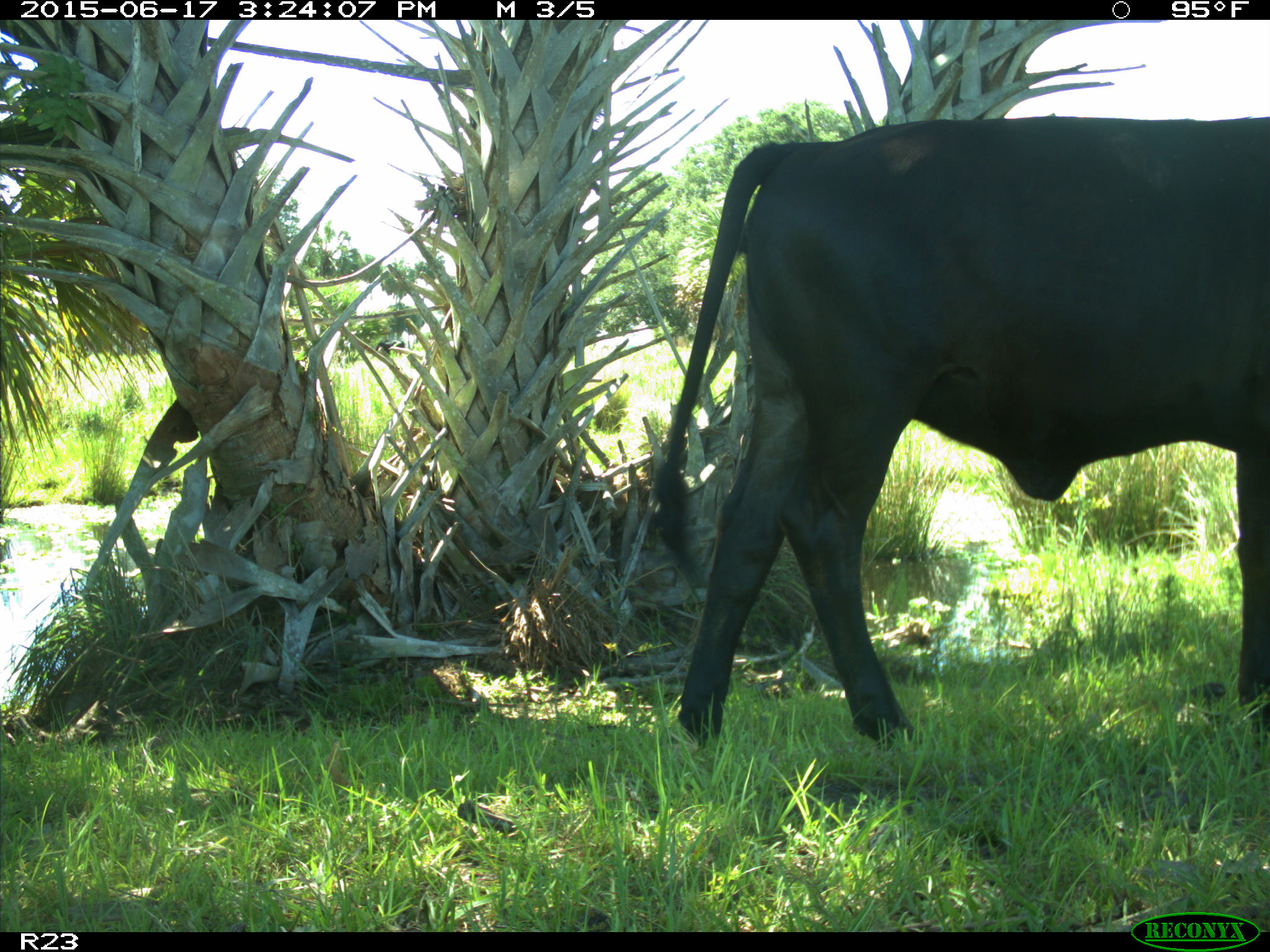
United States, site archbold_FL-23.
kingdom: Animalia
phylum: Chordata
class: Mammalia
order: Artiodactyla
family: Bovidae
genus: Bos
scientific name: Bos taurus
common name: domestic cow